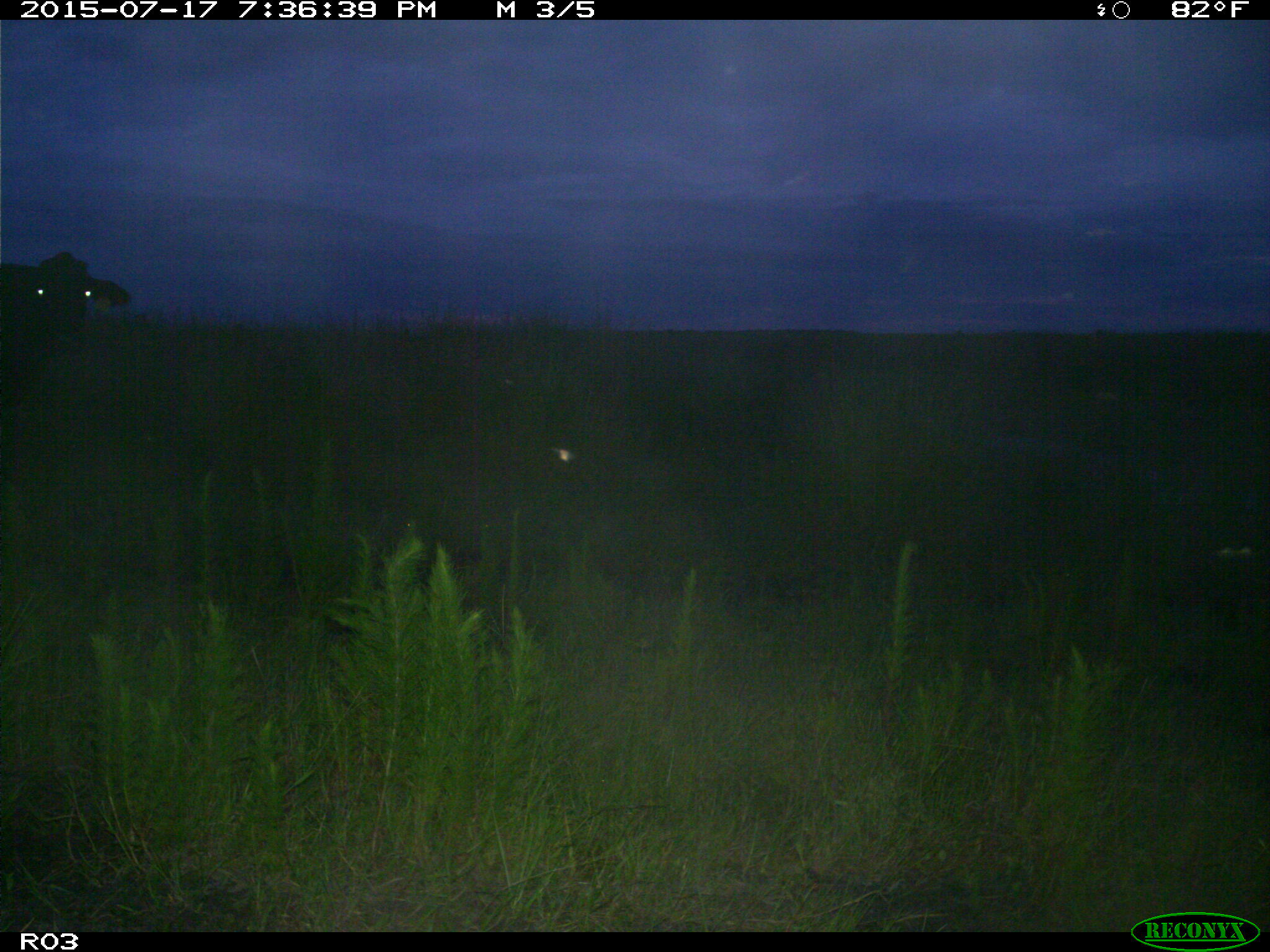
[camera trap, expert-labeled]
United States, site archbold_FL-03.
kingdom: Animalia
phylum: Chordata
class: Mammalia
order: Artiodactyla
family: Bovidae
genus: Bos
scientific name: Bos taurus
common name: domestic cow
Bos taurus (domestic cow).